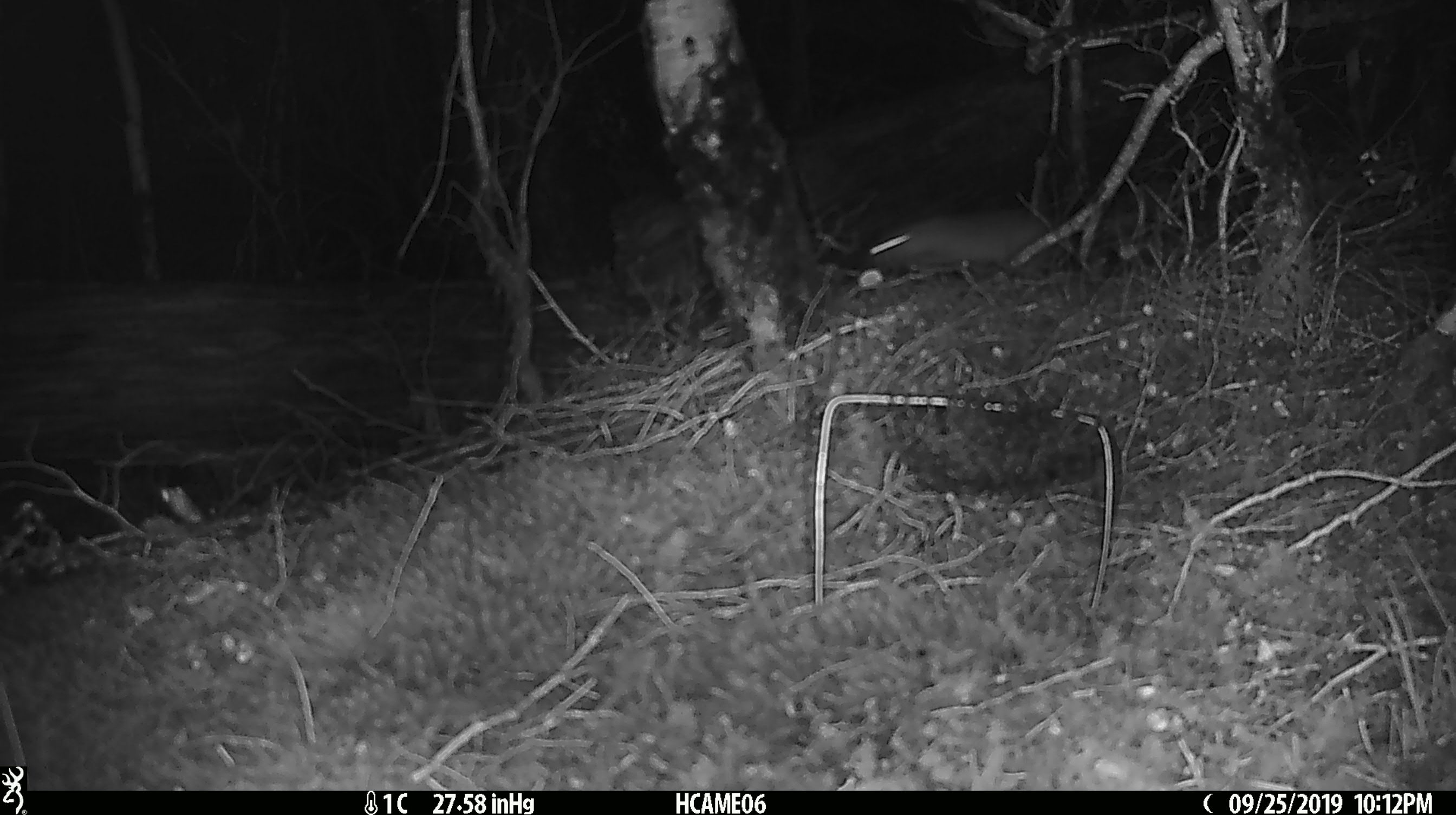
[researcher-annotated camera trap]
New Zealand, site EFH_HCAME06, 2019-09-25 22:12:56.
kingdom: Animalia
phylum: Chordata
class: Mammalia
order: Rodentia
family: Muridae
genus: Rattus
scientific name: Rattus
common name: rat